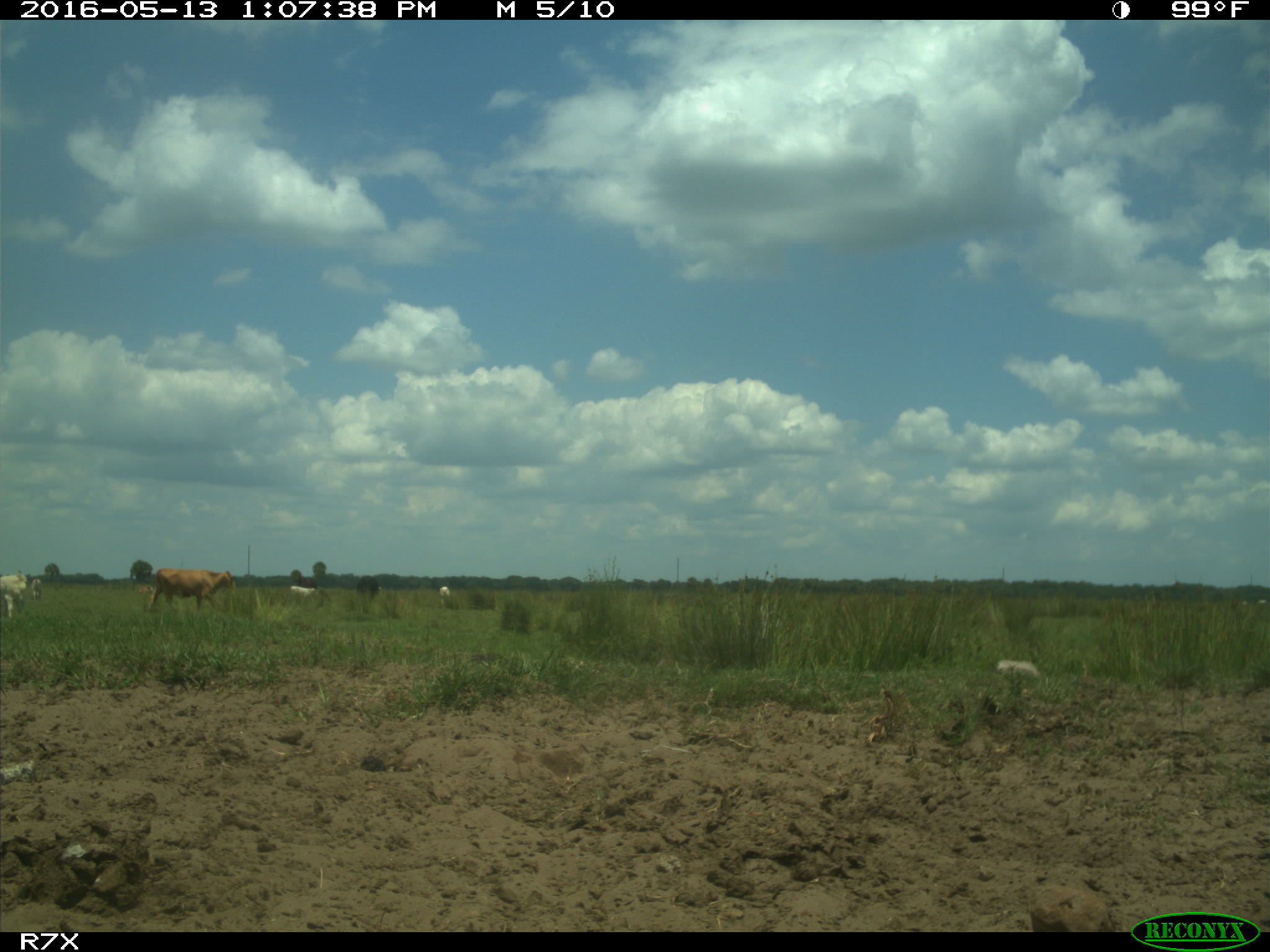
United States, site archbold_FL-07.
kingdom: Animalia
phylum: Chordata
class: Mammalia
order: Artiodactyla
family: Bovidae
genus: Bos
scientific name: Bos taurus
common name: domestic cow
Bos taurus (domestic cow).